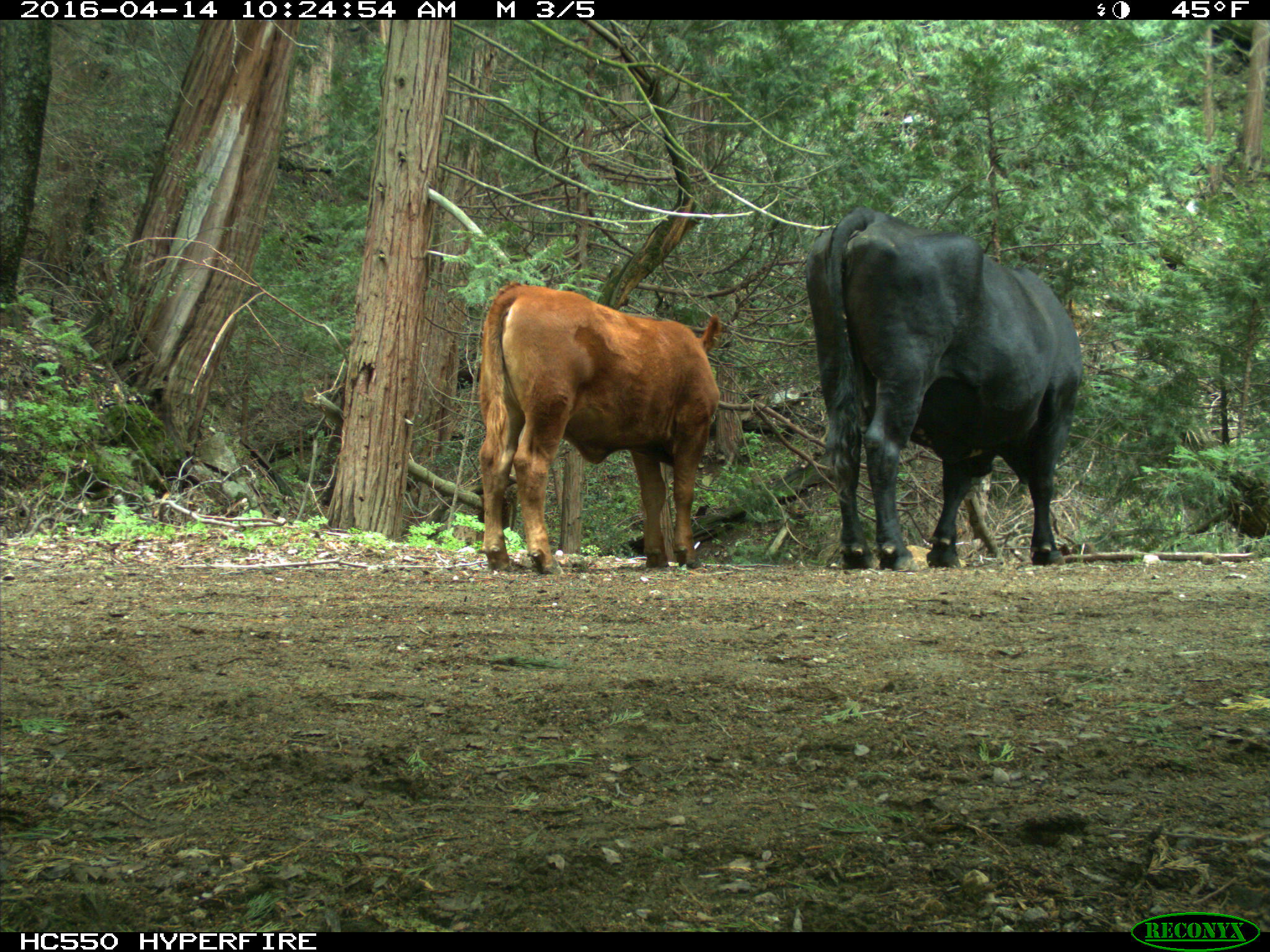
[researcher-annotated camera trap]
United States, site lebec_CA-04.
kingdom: Animalia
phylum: Chordata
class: Mammalia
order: Artiodactyla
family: Bovidae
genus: Bos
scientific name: Bos taurus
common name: domestic cow